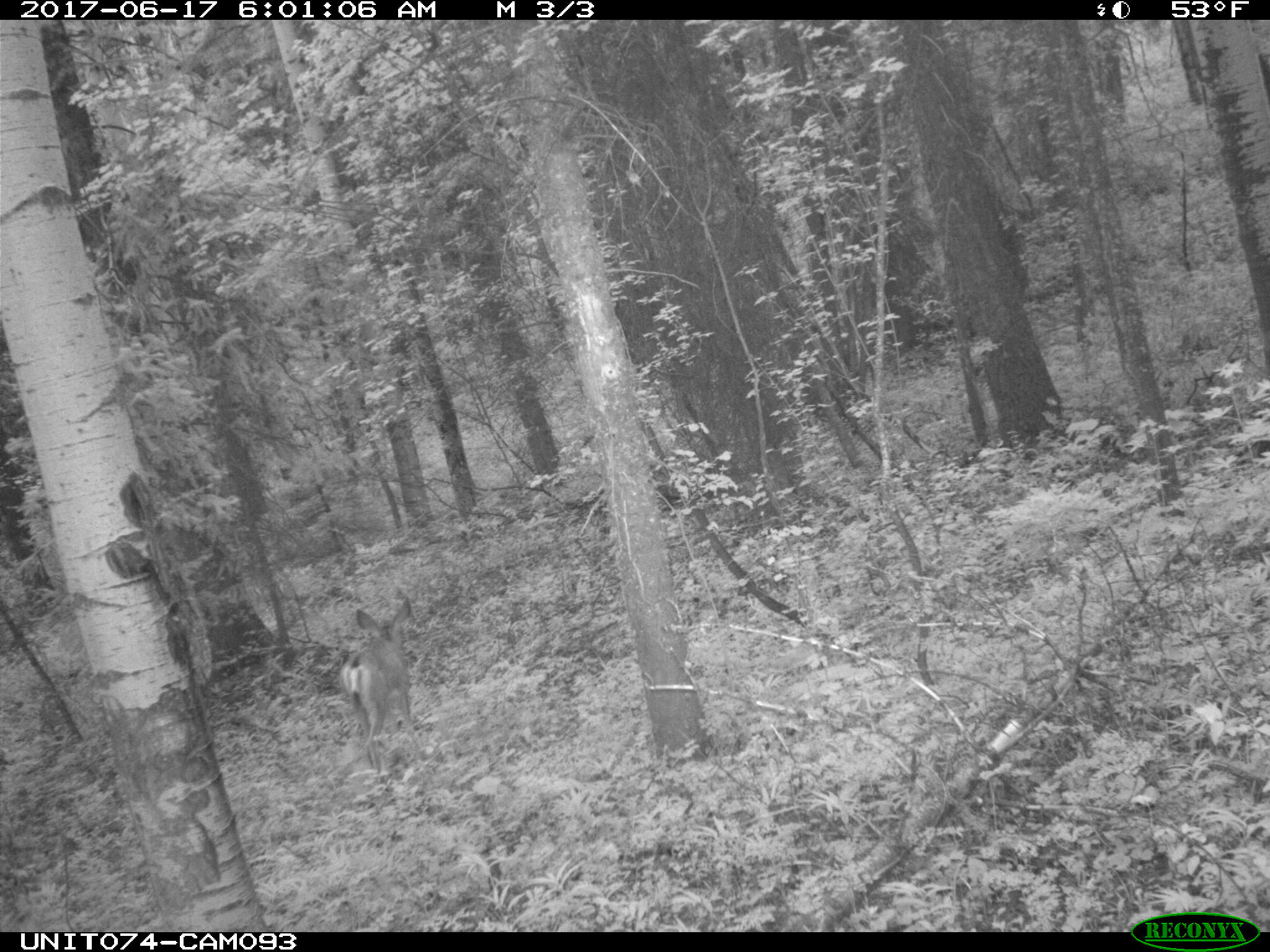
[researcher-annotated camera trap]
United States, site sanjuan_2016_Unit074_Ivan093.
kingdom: Animalia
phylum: Chordata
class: Mammalia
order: Artiodactyla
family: Cervidae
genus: Odocoileus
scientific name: Odocoileus hemionus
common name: mule deer